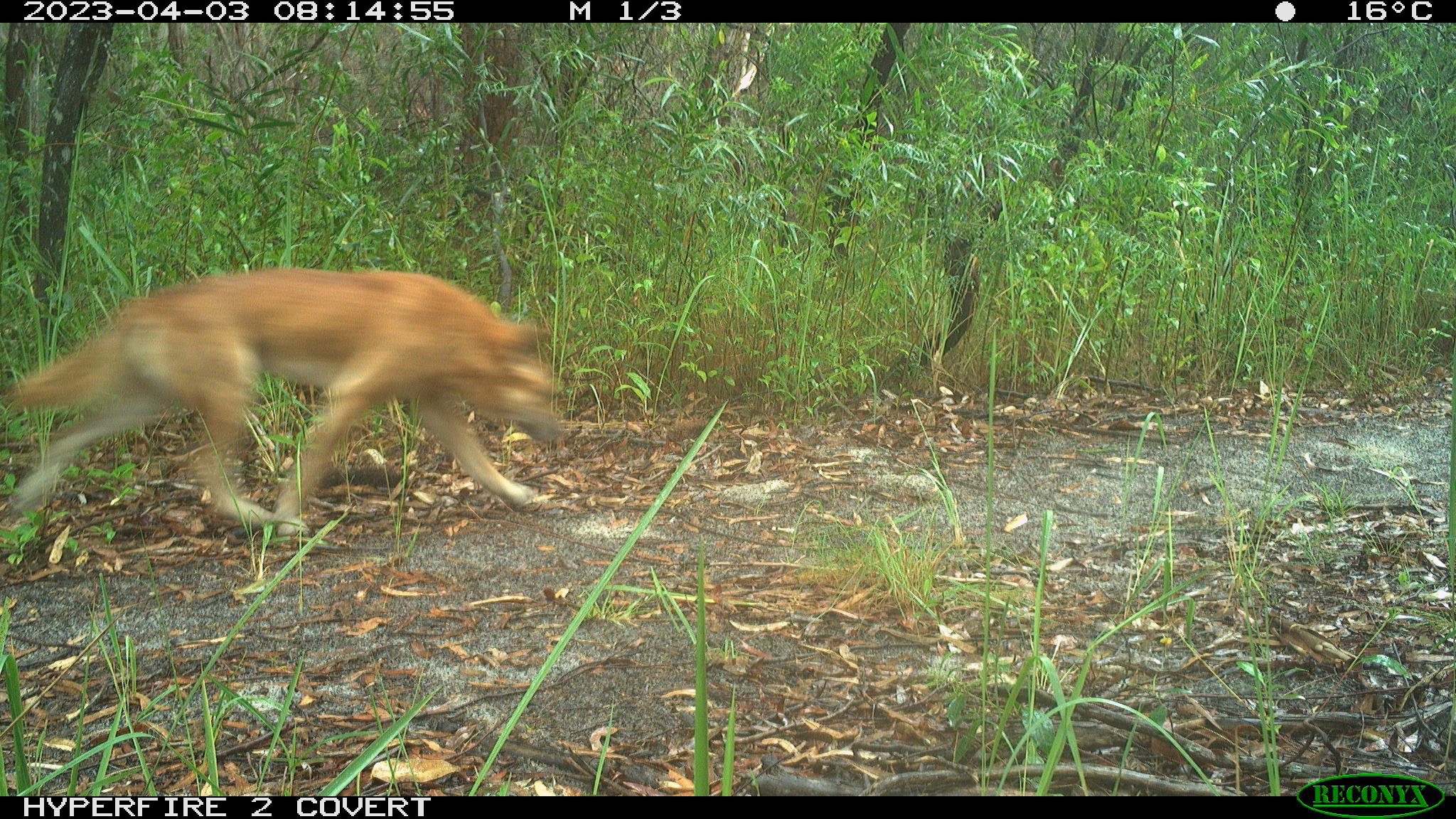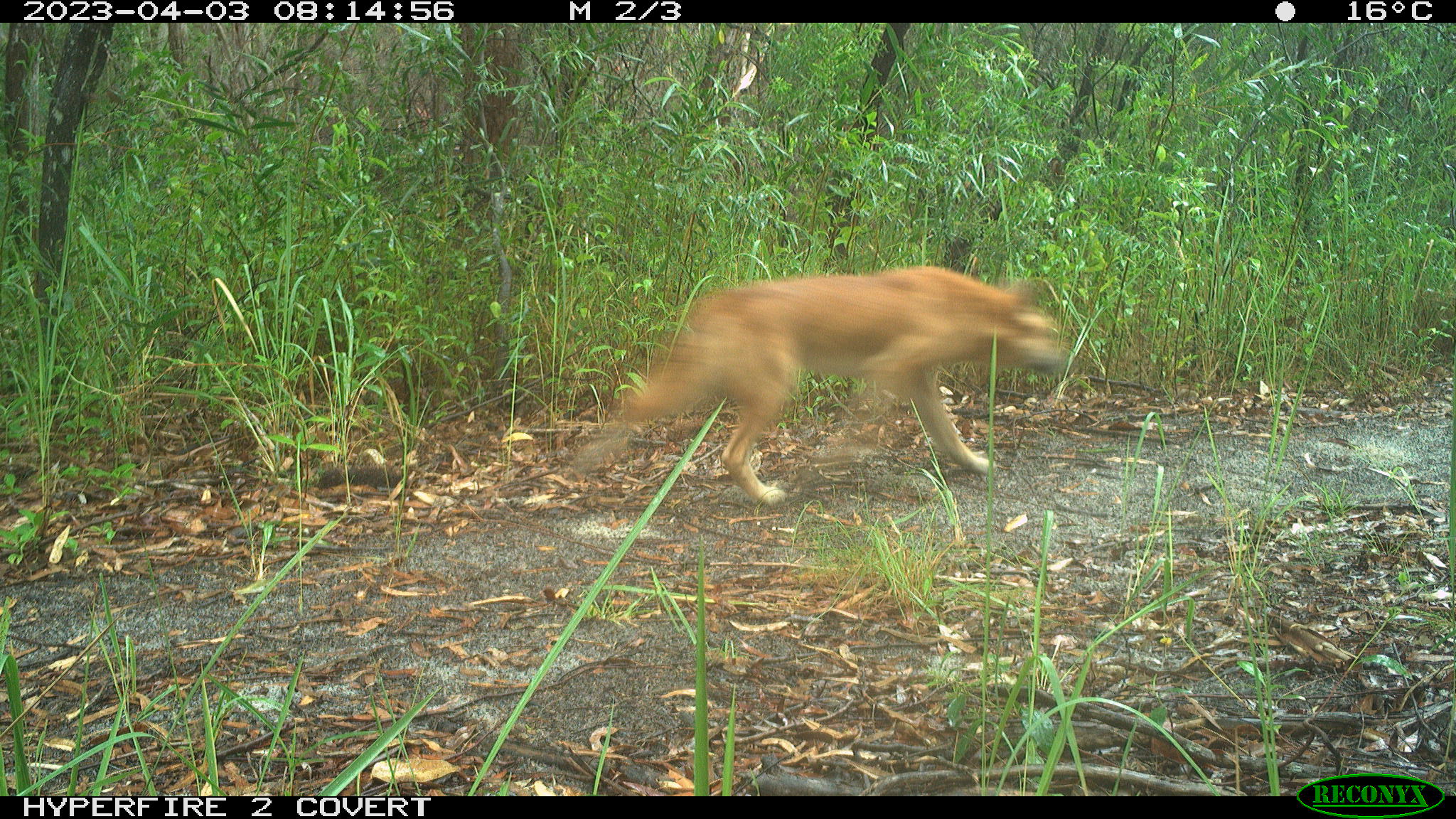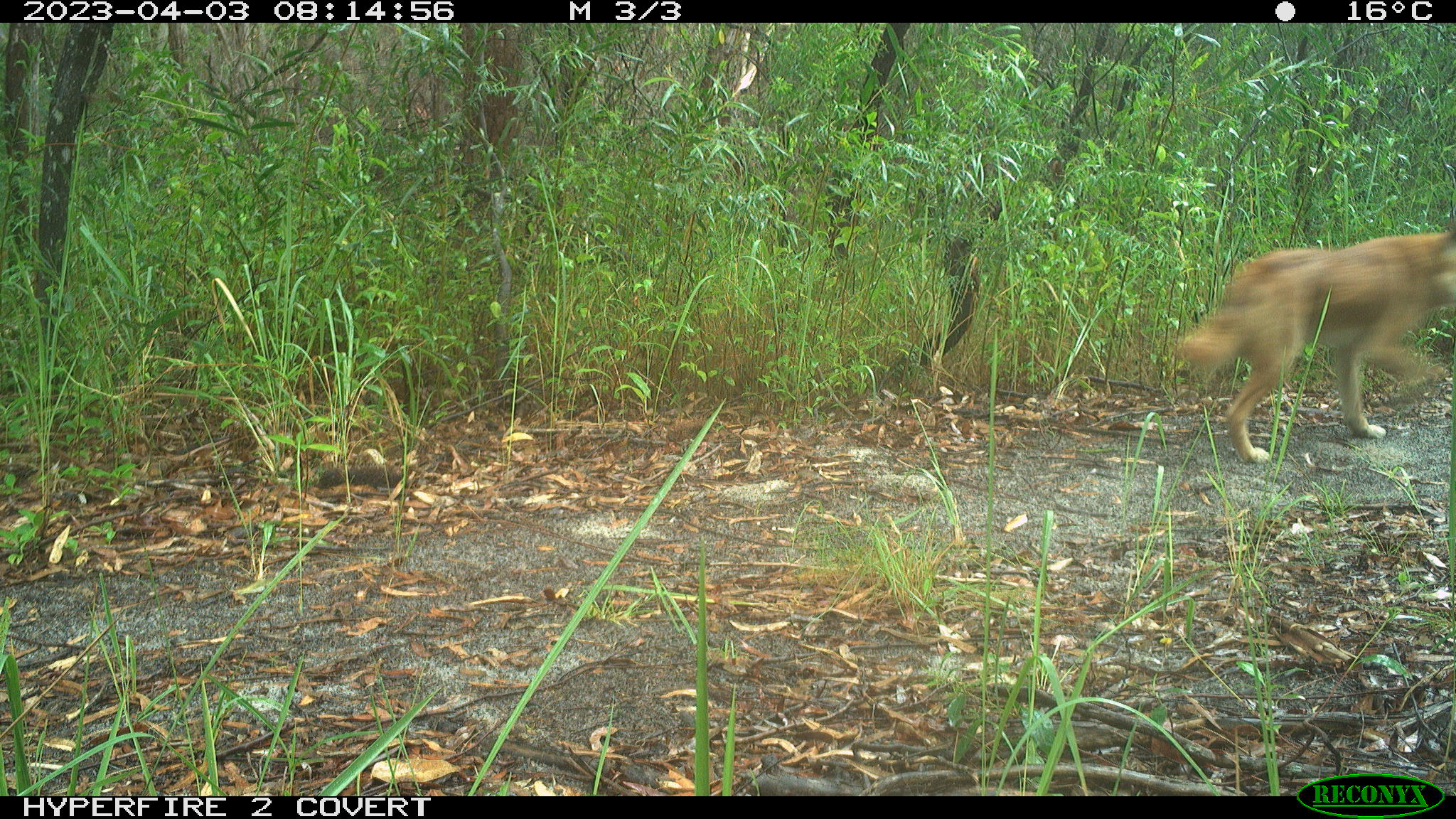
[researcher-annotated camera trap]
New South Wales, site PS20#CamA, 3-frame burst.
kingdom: Animalia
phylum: Chordata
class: Mammalia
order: Carnivora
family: Canidae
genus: Canis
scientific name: Canis familiaris dingo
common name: dingo